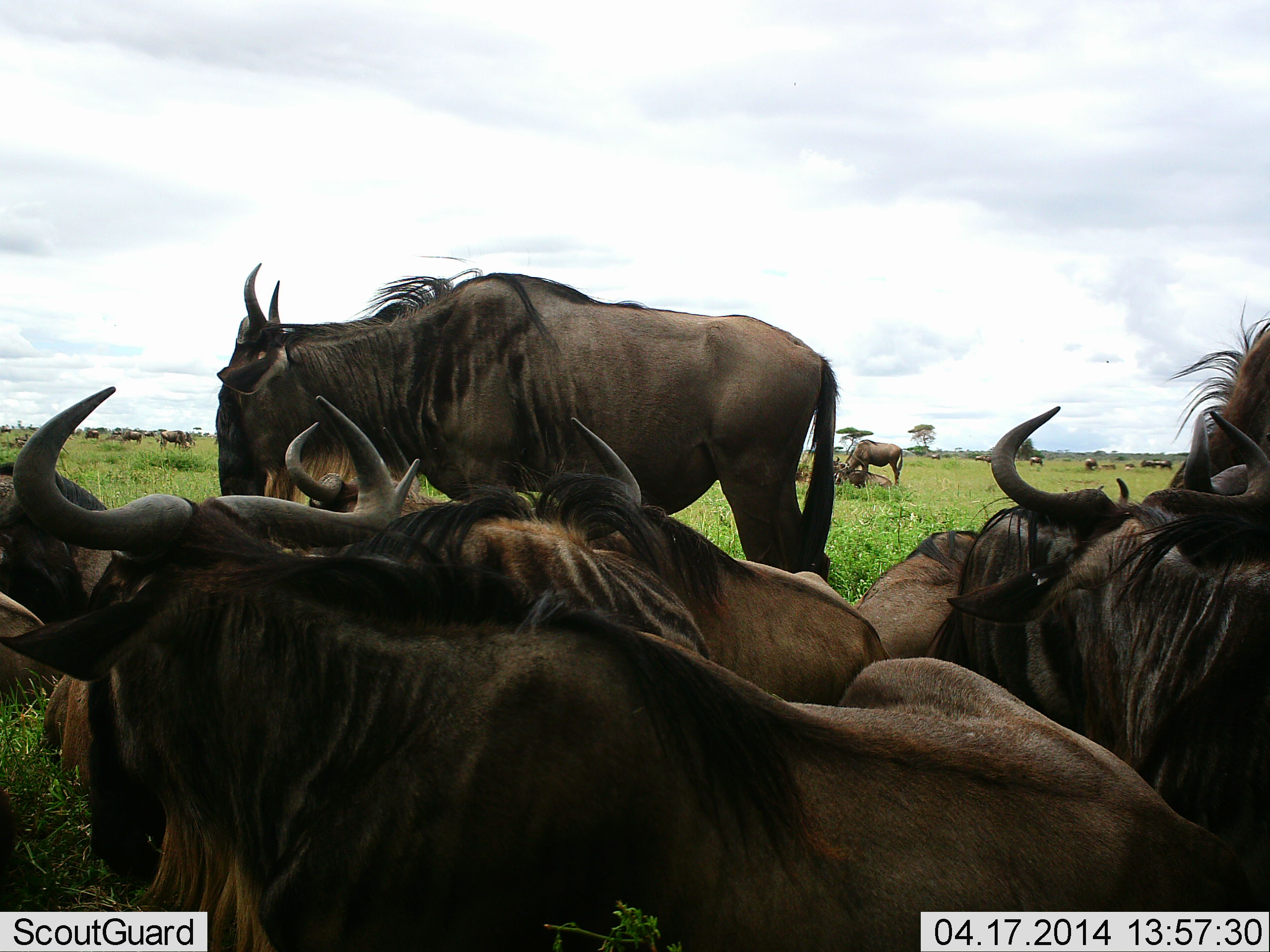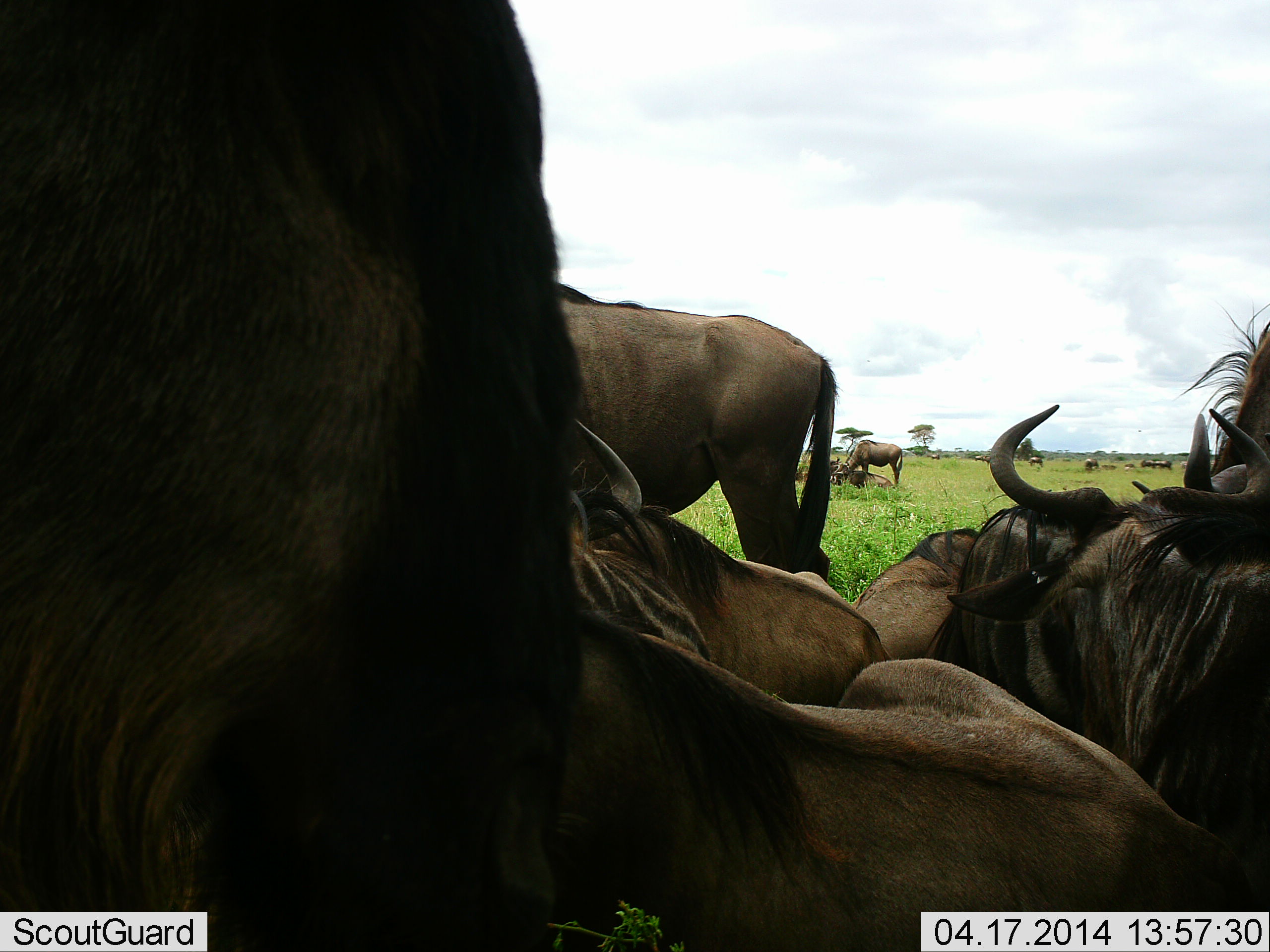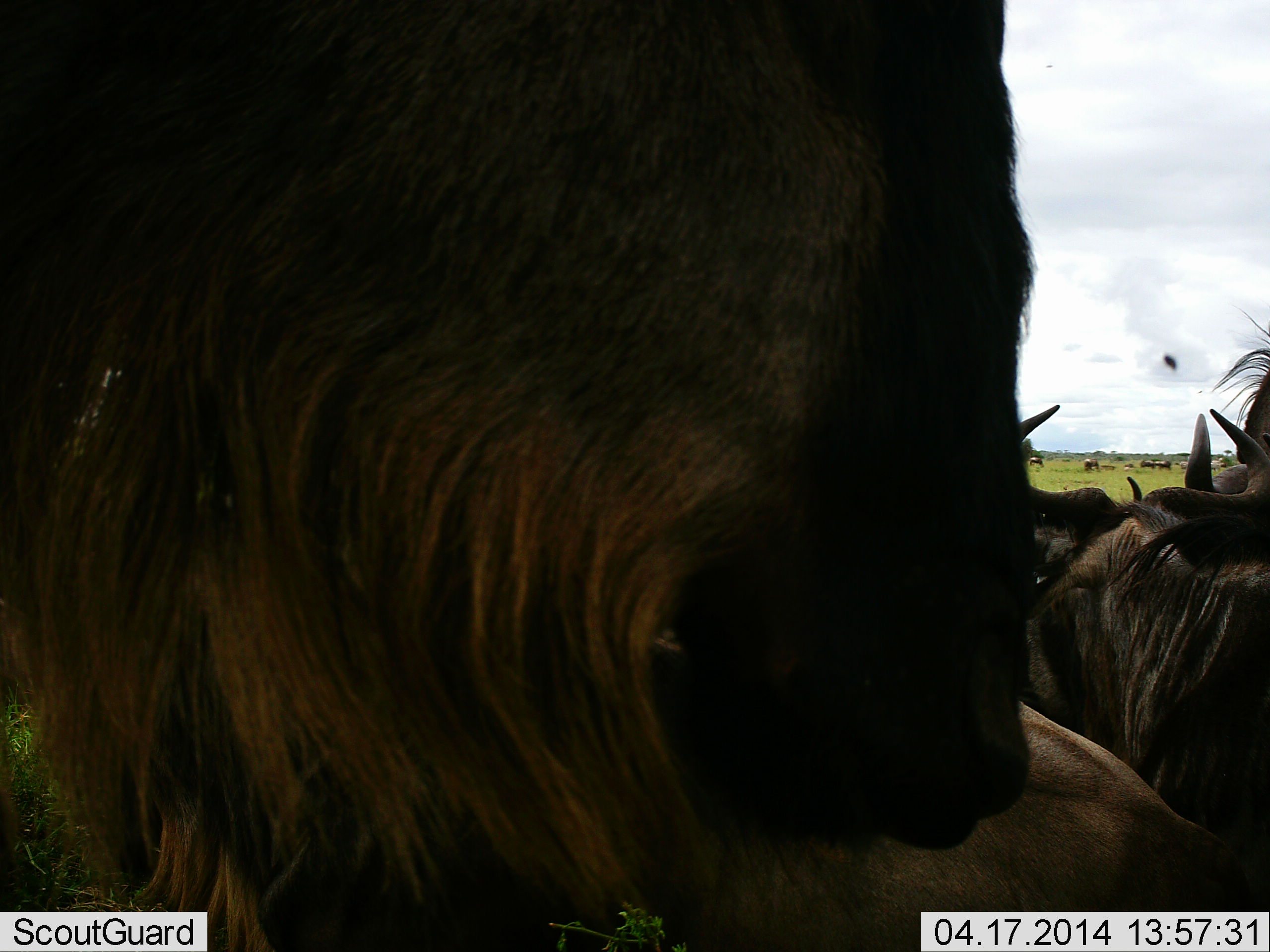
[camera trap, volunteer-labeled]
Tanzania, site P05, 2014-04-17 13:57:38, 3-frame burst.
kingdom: Animalia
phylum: Chordata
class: Mammalia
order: Artiodactyla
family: Bovidae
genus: Connochaetes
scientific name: Connochaetes taurinus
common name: blue wildebeest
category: wildebeest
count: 11-50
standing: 58%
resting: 89%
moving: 39%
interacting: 29%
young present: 0%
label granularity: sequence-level